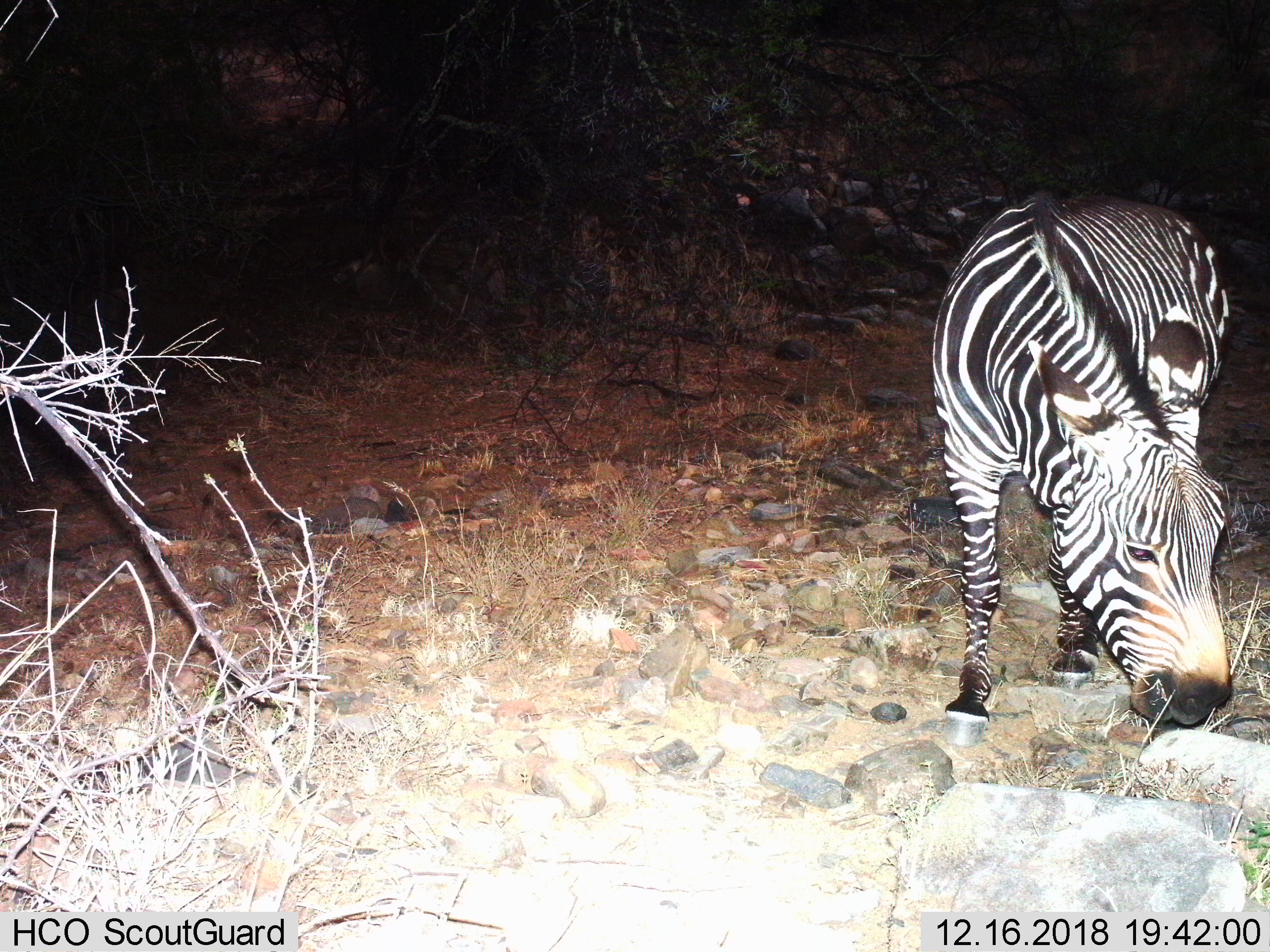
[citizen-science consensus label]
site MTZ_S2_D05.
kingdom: Animalia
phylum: Chordata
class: Mammalia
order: Perissodactyla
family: Equidae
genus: Equus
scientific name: Equus zebra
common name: mountain zebra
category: zebramountain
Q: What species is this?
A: Zebramountain (mountain zebra) (Equus zebra).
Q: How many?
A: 1.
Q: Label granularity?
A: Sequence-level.